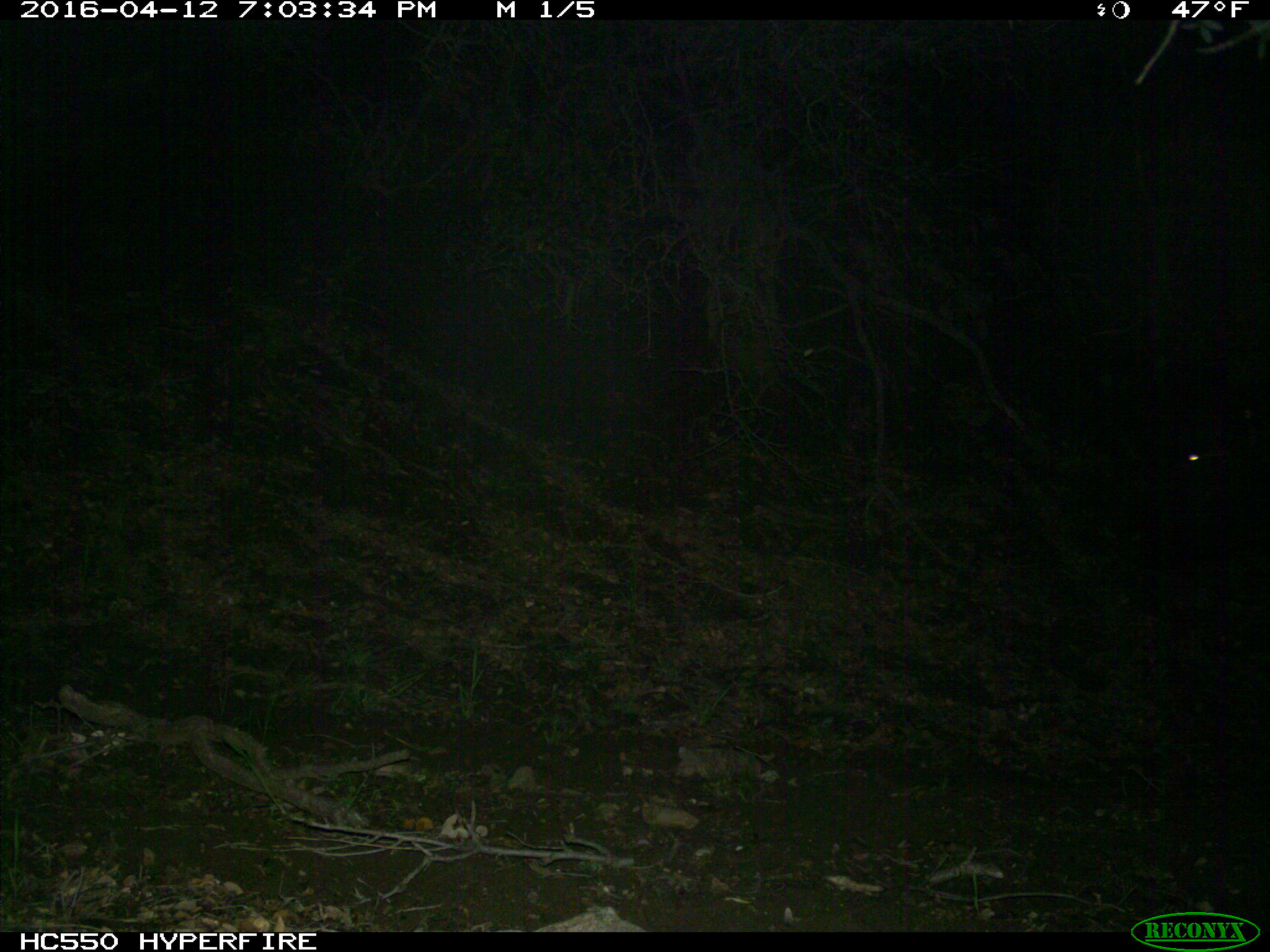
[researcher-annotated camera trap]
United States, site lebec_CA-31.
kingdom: Animalia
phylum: Chordata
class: Mammalia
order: Artiodactyla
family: Bovidae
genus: Bos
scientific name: Bos taurus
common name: domestic cow